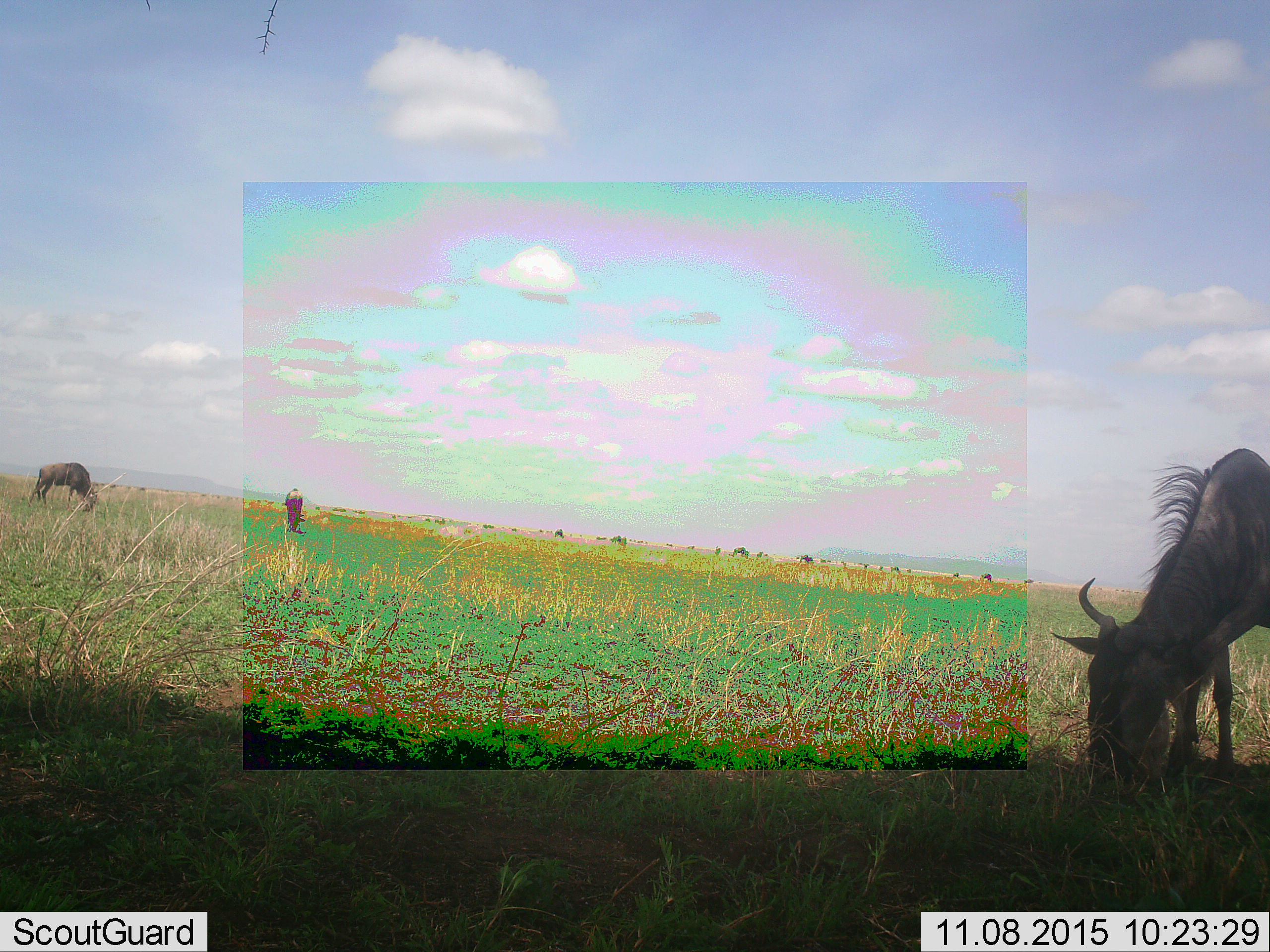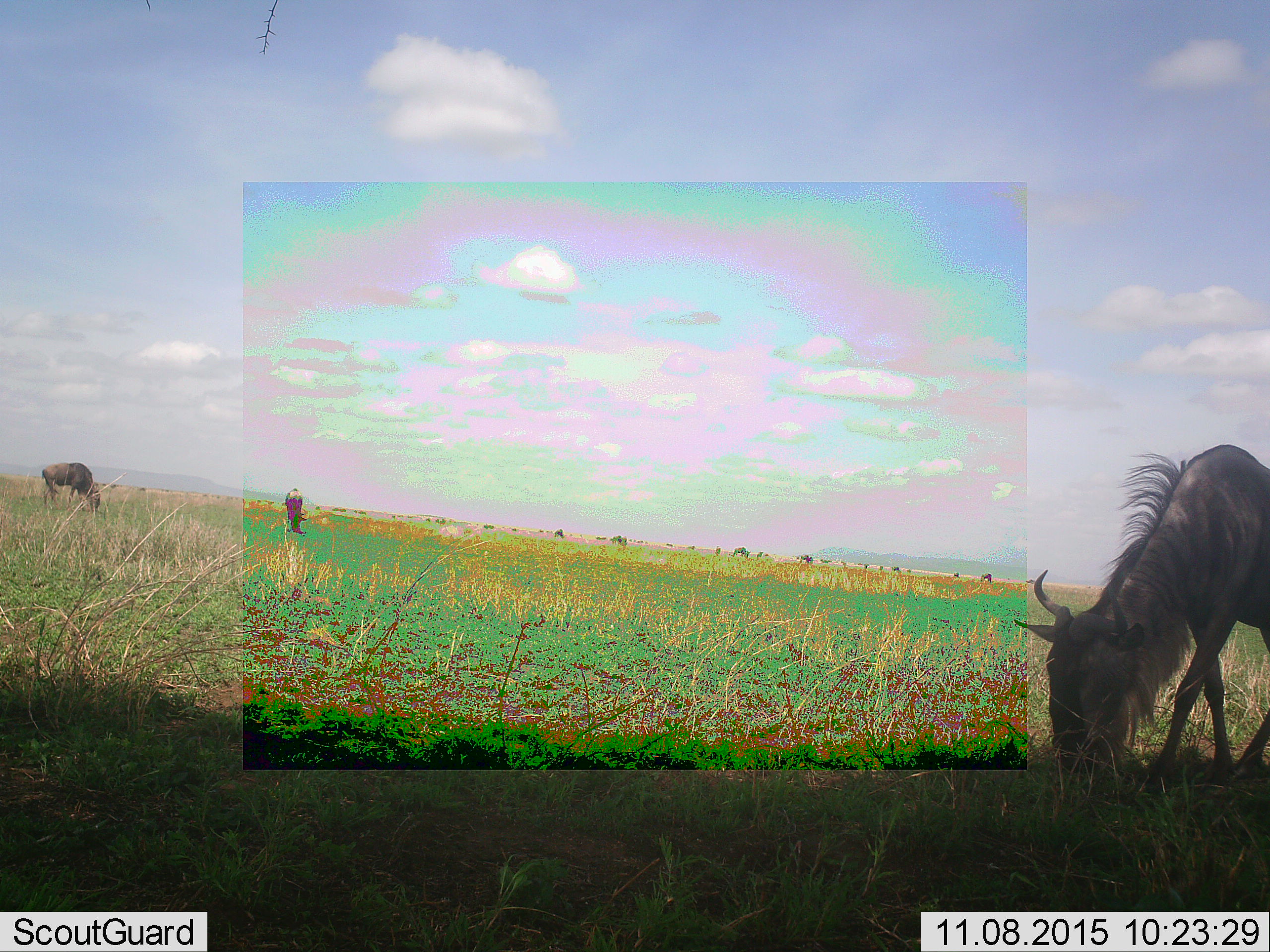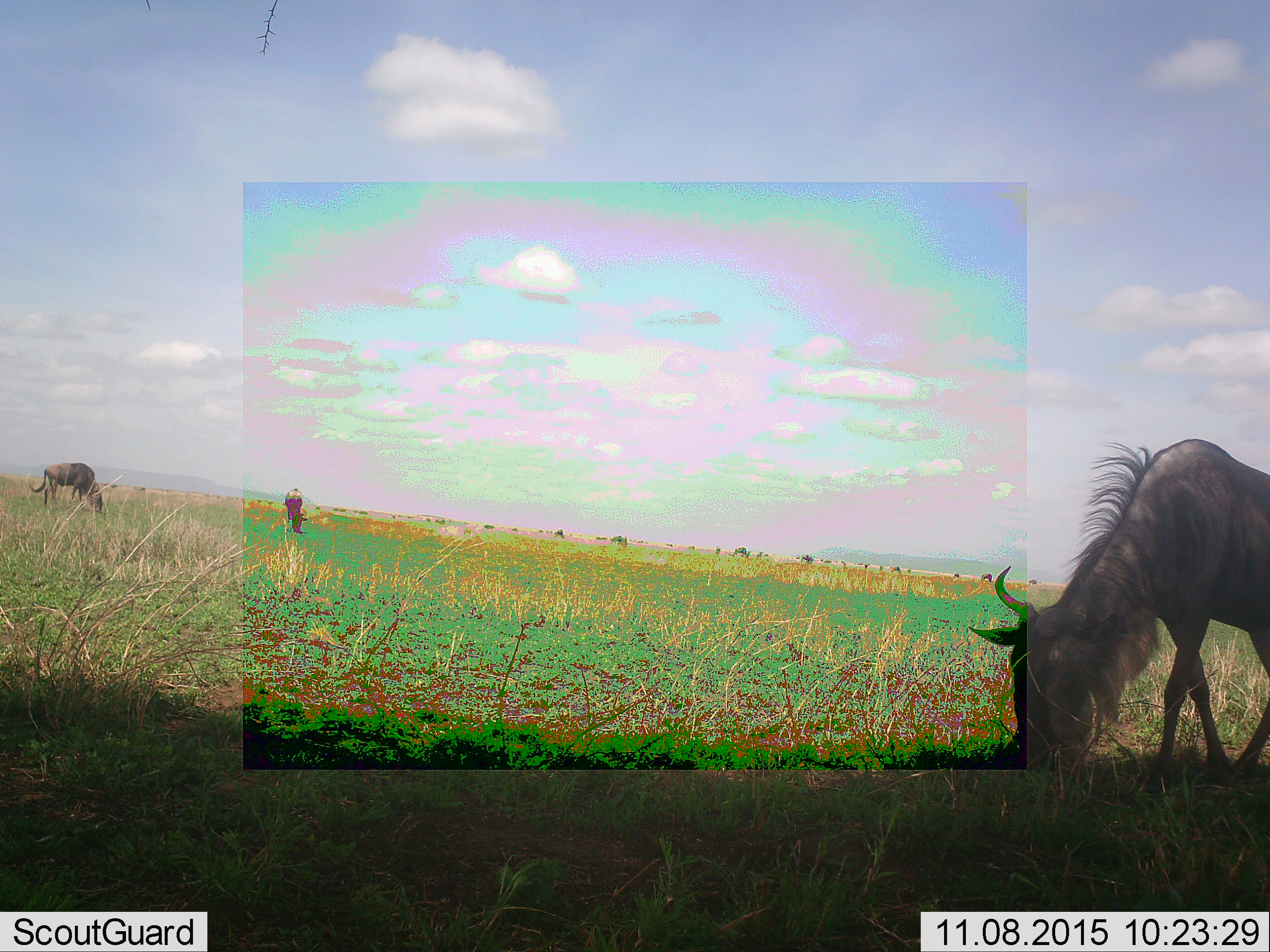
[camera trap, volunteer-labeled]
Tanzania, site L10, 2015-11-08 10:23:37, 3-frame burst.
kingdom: Animalia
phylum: Chordata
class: Mammalia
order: Artiodactyla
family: Bovidae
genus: Connochaetes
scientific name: Connochaetes taurinus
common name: blue wildebeest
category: wildebeest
Wildebeest (blue wildebeest) (Connochaetes taurinus), count 11-50. Behavior (volunteer vote fractions): standing 38%, resting 0%, moving 12%, interacting 0%. Young present (vote fraction): 0%. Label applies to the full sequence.